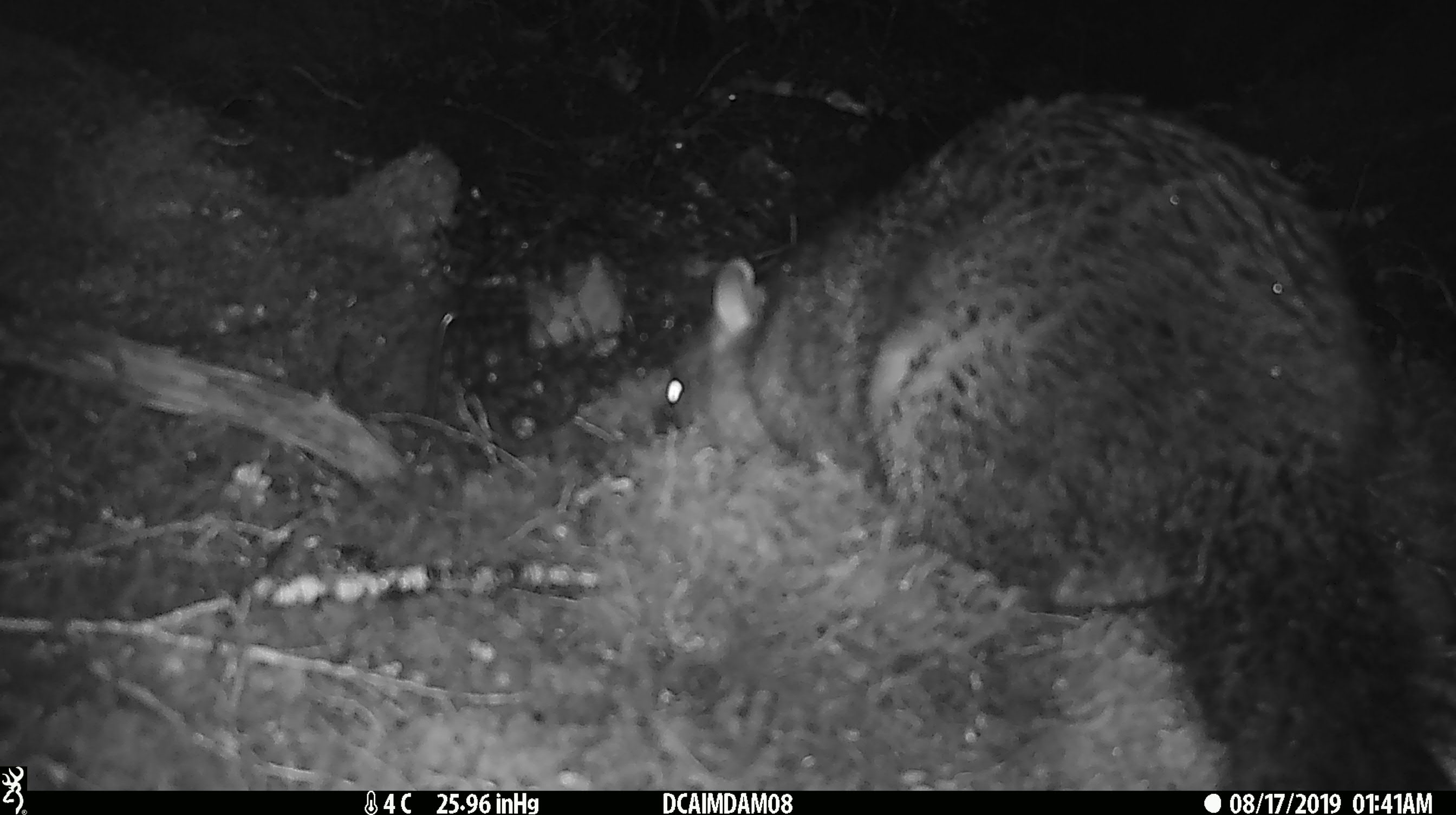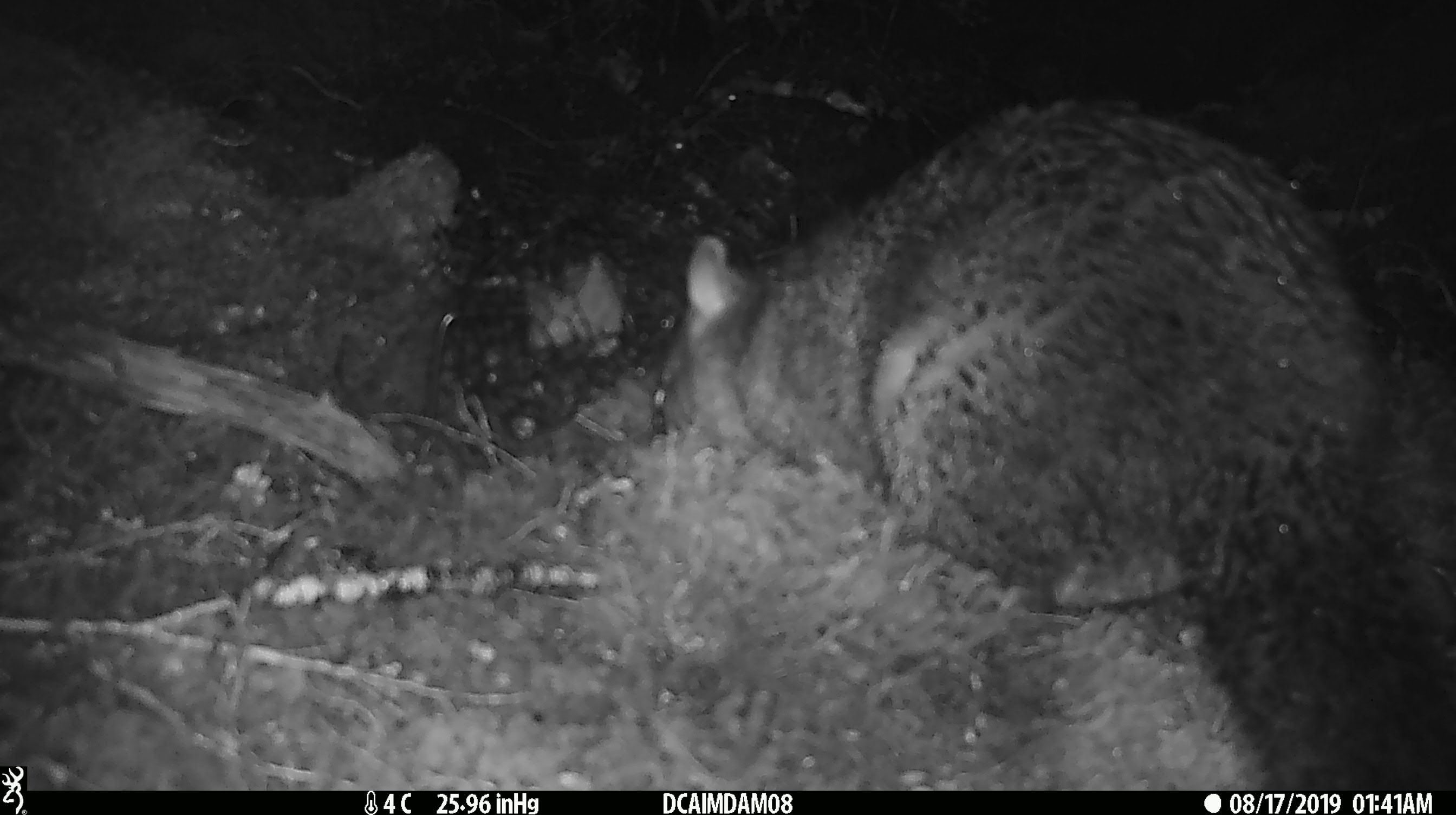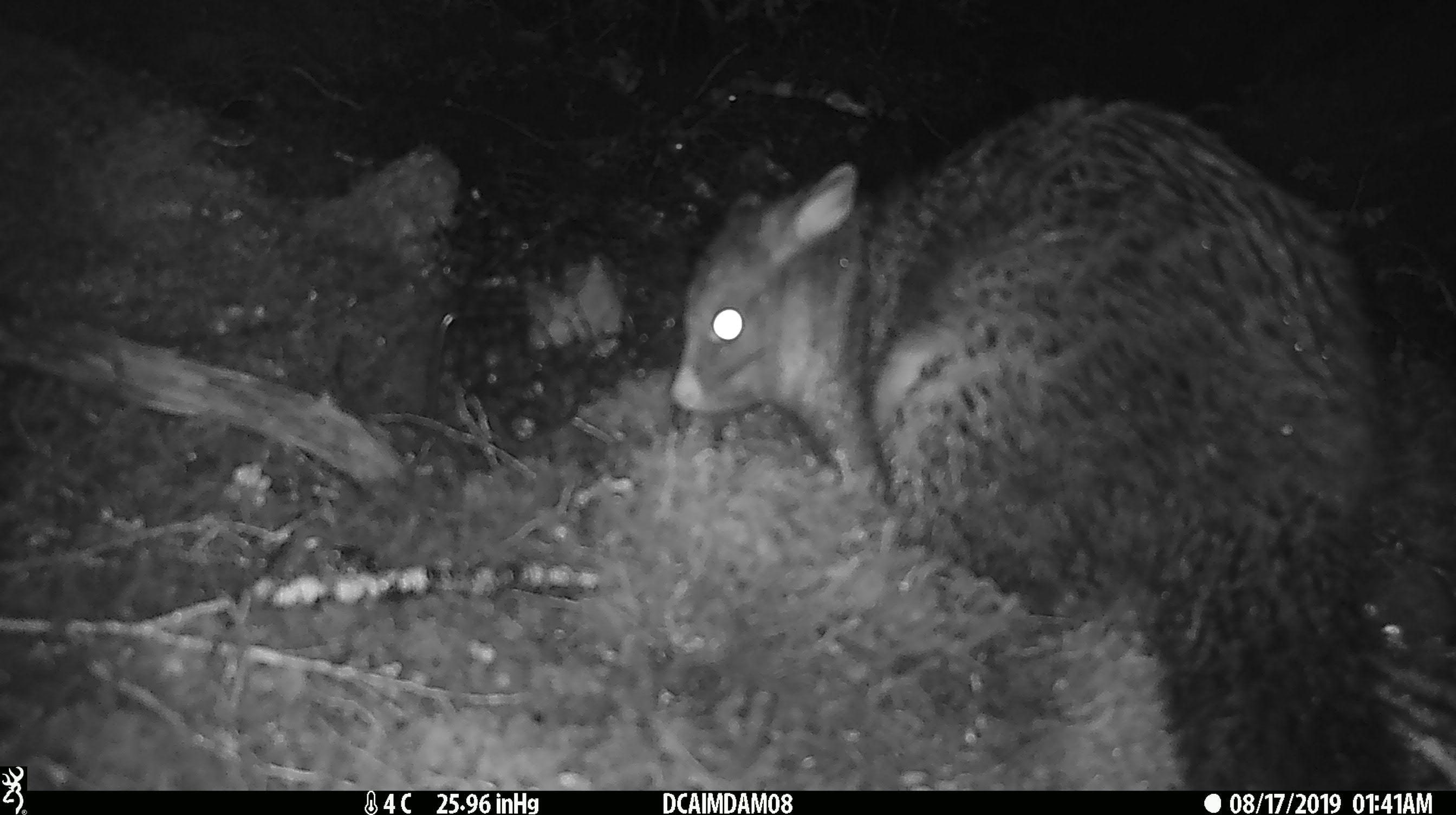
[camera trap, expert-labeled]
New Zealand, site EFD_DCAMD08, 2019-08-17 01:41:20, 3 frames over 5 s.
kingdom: Animalia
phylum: Chordata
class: Mammalia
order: Diprotodontia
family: Phalangeridae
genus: Trichosurus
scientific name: Trichosurus vulpecula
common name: common brushtail possum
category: possum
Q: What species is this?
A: Possum (common brushtail possum) (Trichosurus vulpecula).